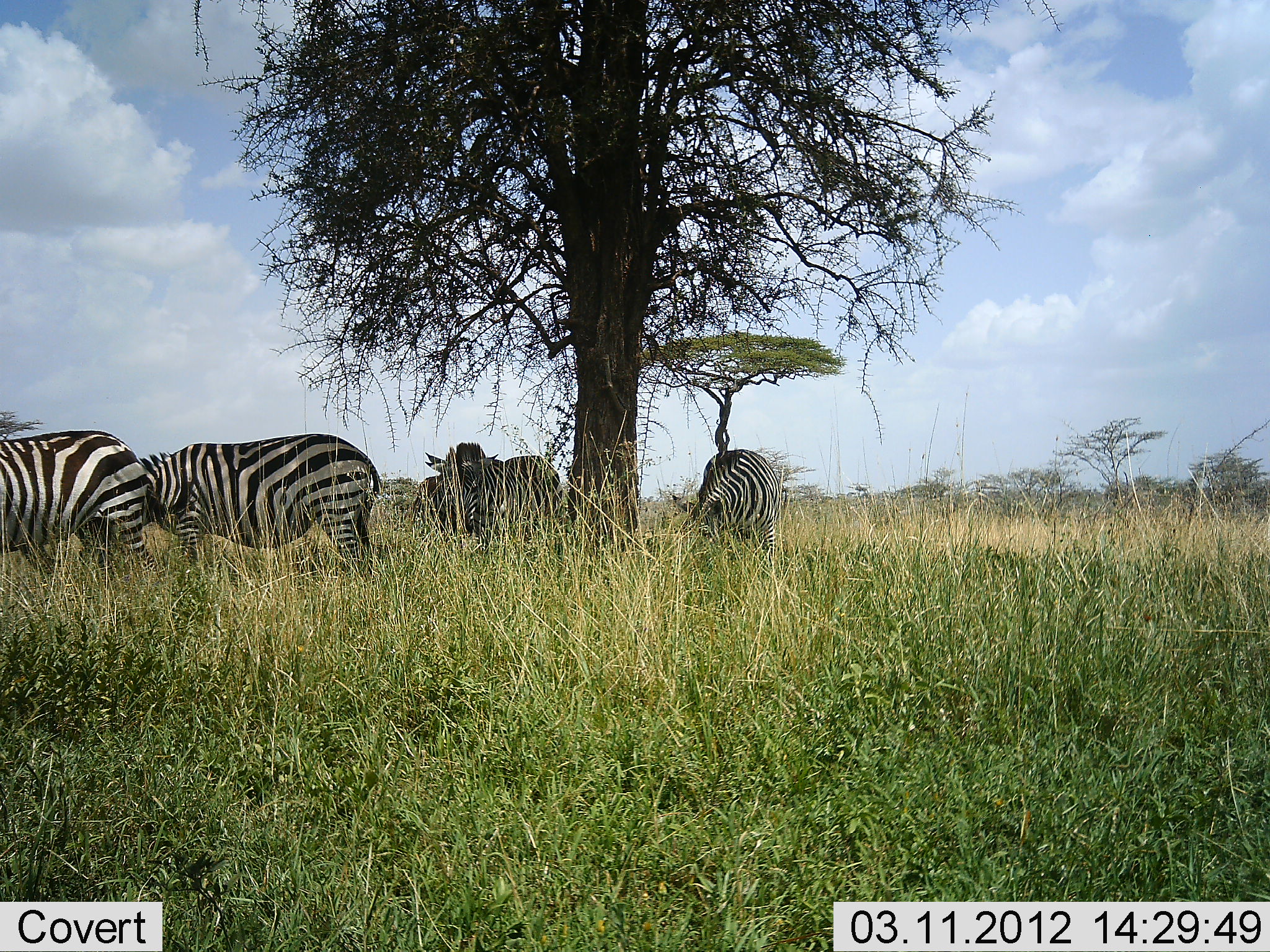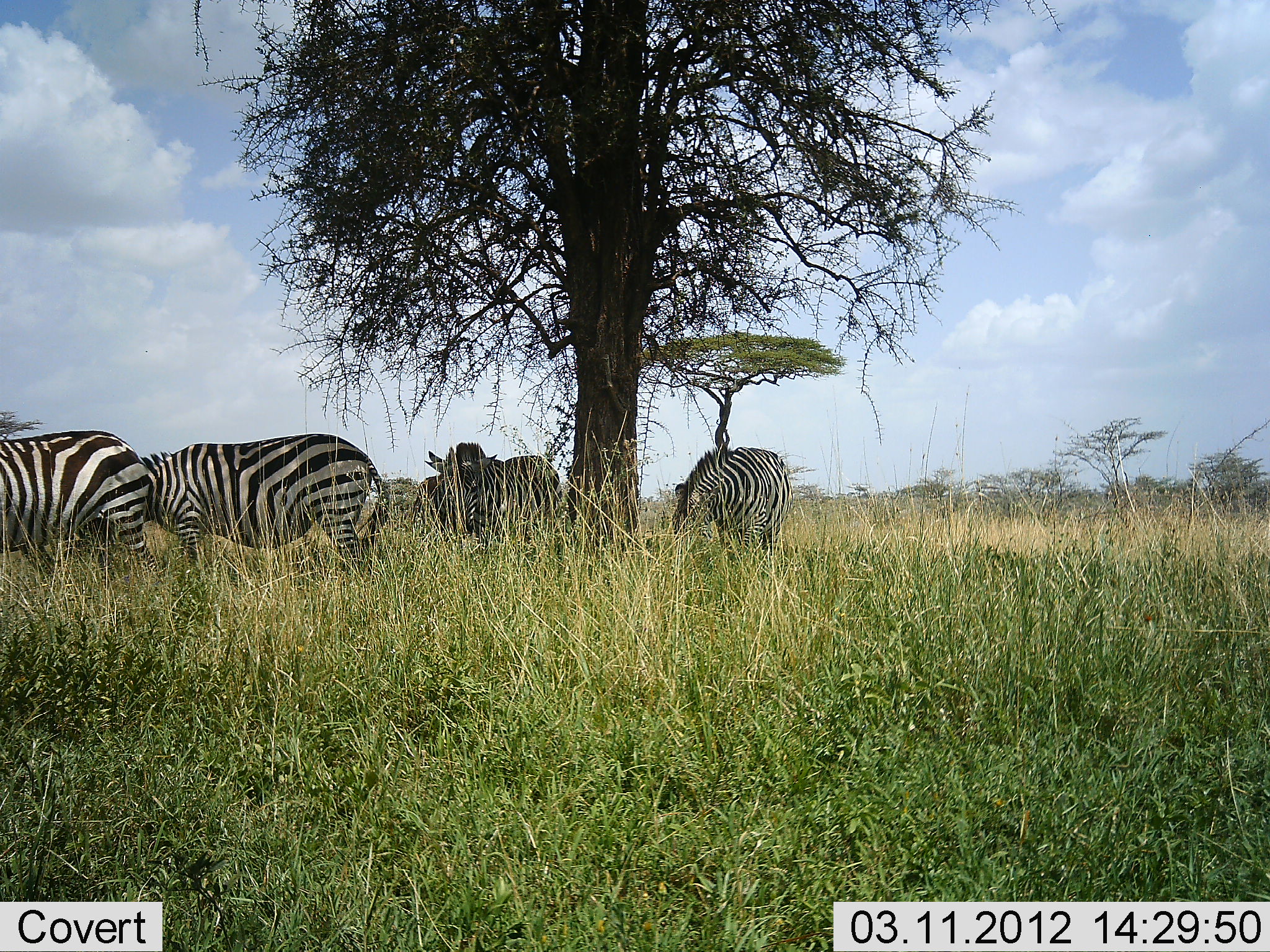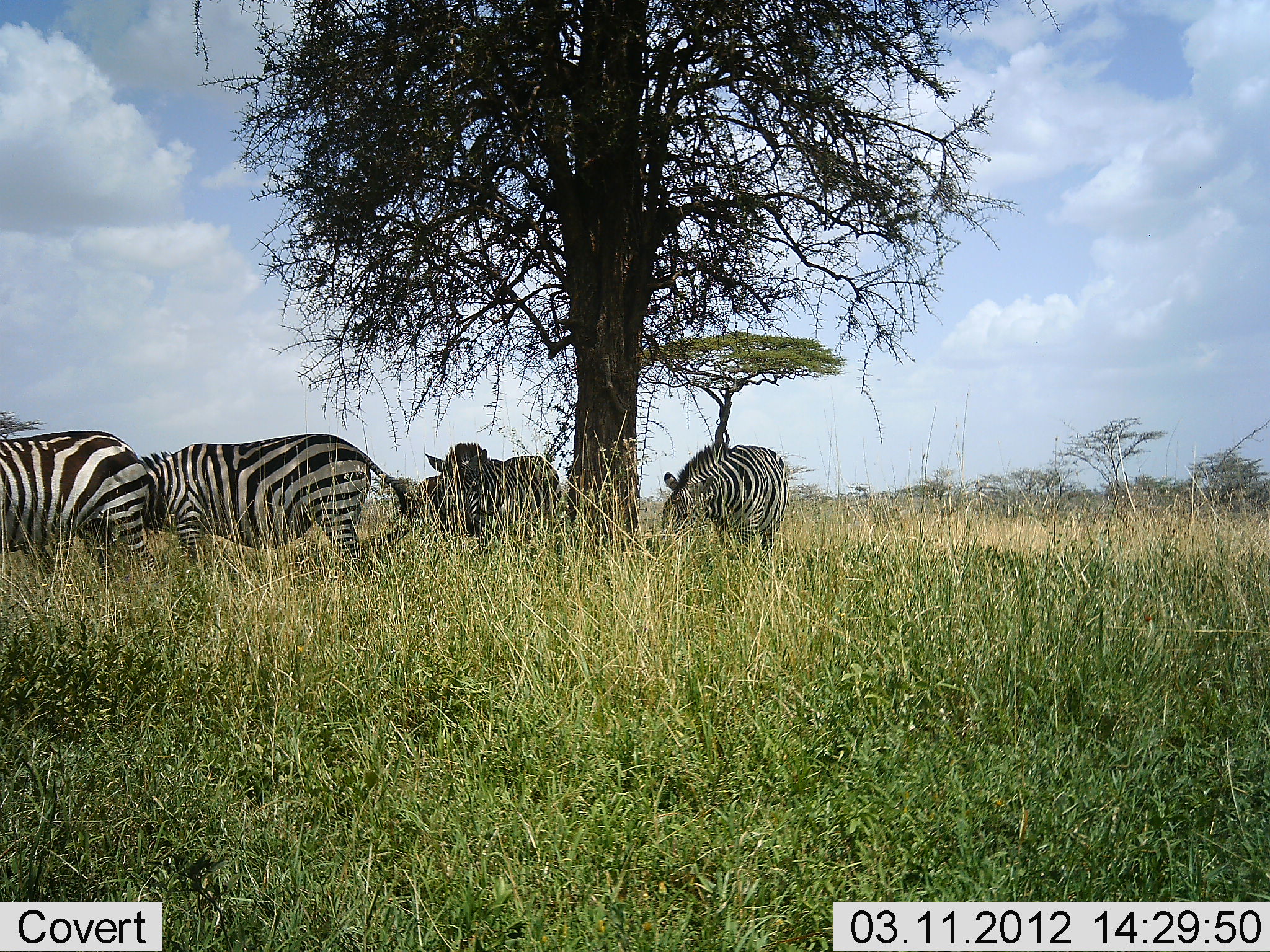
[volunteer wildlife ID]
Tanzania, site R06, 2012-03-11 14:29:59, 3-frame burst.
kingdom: Animalia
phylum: Chordata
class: Mammalia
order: Perissodactyla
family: Equidae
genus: Equus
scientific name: Equus quagga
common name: plains zebra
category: zebra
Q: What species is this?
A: Zebra (plains zebra) (Equus quagga).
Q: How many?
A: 4.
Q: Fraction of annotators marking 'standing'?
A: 62%.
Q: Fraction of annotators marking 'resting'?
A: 3%.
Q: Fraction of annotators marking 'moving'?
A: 0%.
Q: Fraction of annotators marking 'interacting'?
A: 0%.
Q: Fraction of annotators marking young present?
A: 0%.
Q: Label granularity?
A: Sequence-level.